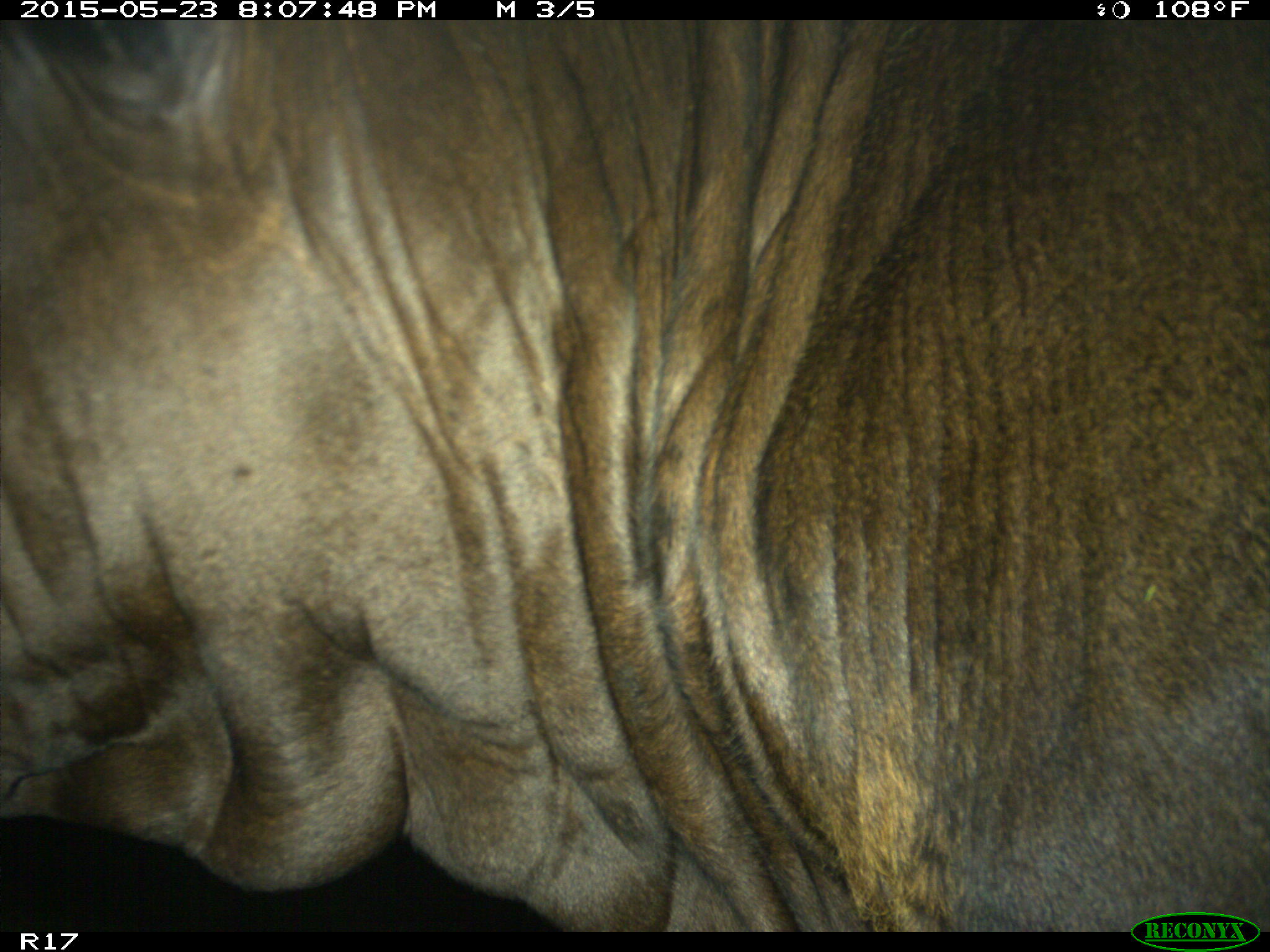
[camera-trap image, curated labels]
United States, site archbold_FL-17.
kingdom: Animalia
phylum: Chordata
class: Mammalia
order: Artiodactyla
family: Bovidae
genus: Bos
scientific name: Bos taurus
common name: domestic cow